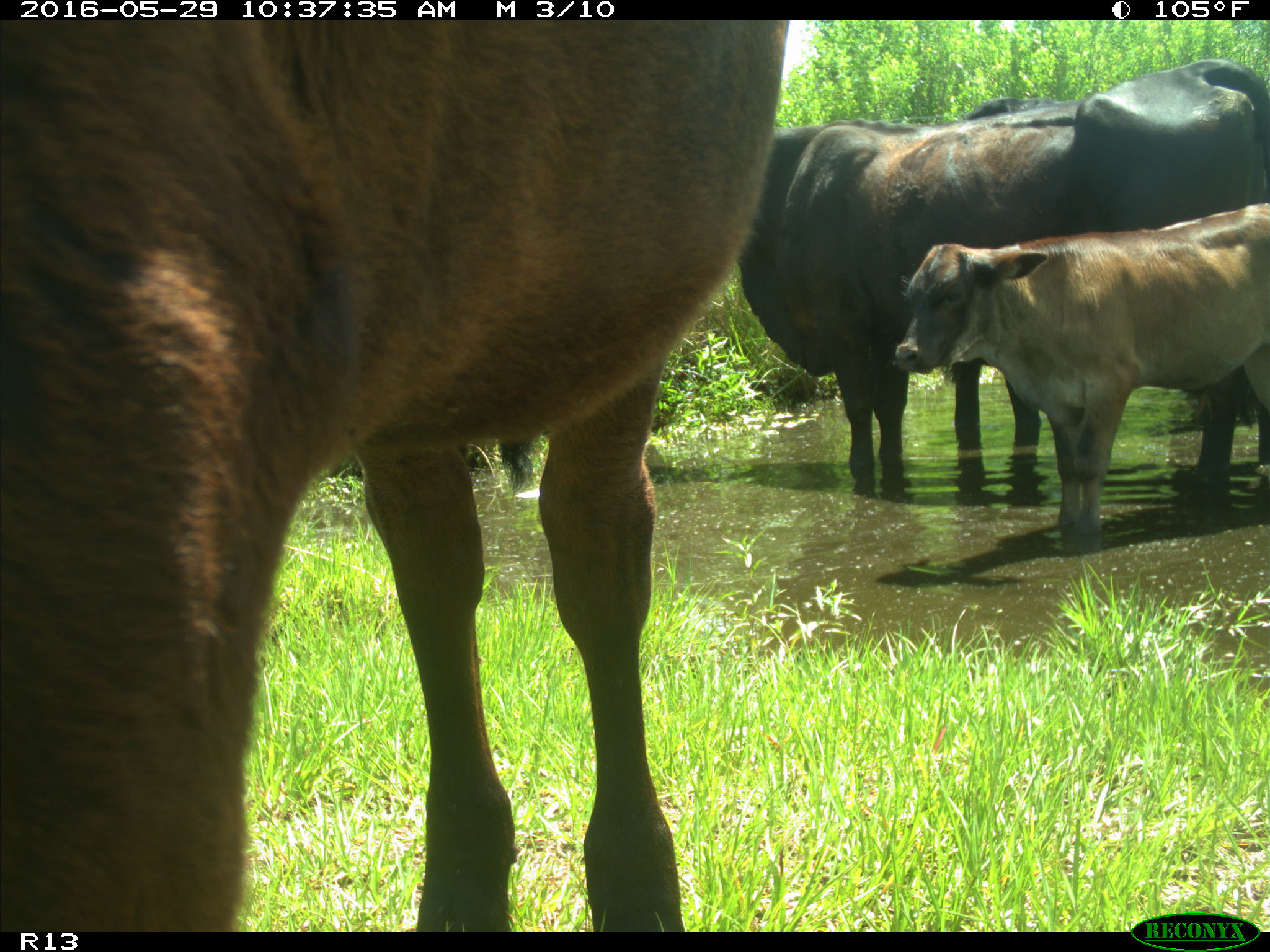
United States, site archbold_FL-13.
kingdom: Animalia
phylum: Chordata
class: Mammalia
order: Artiodactyla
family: Bovidae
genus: Bos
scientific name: Bos taurus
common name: domestic cow